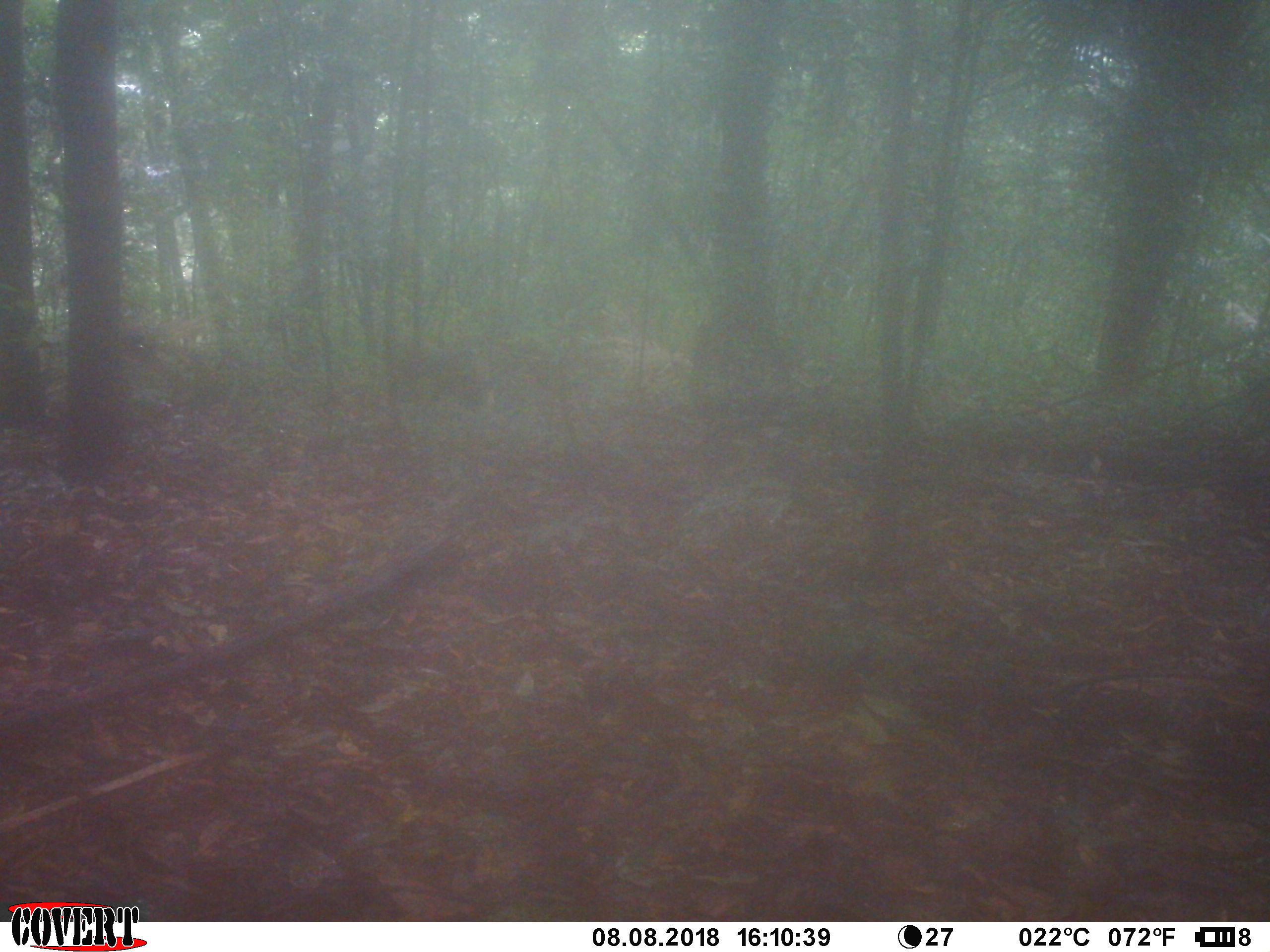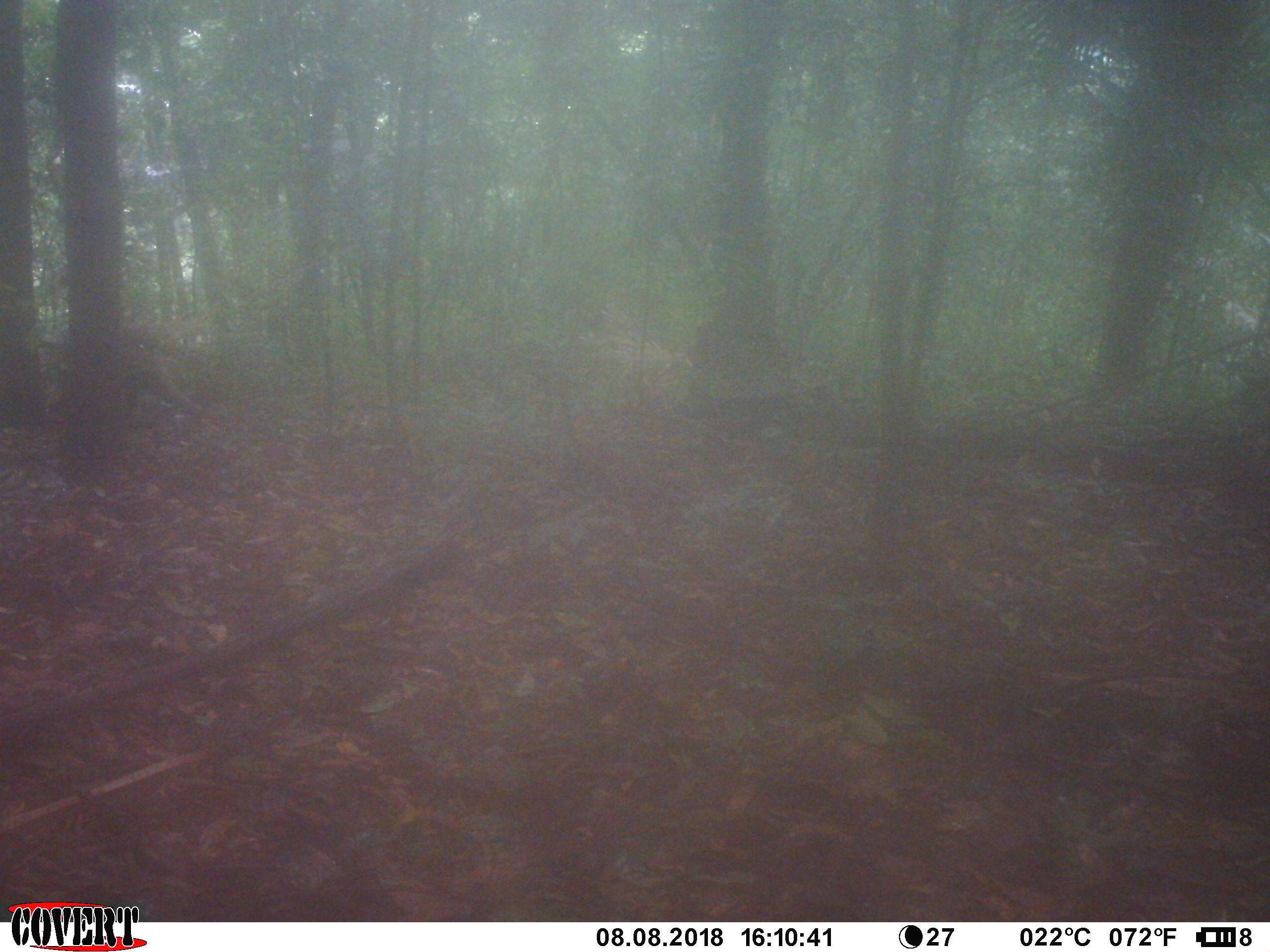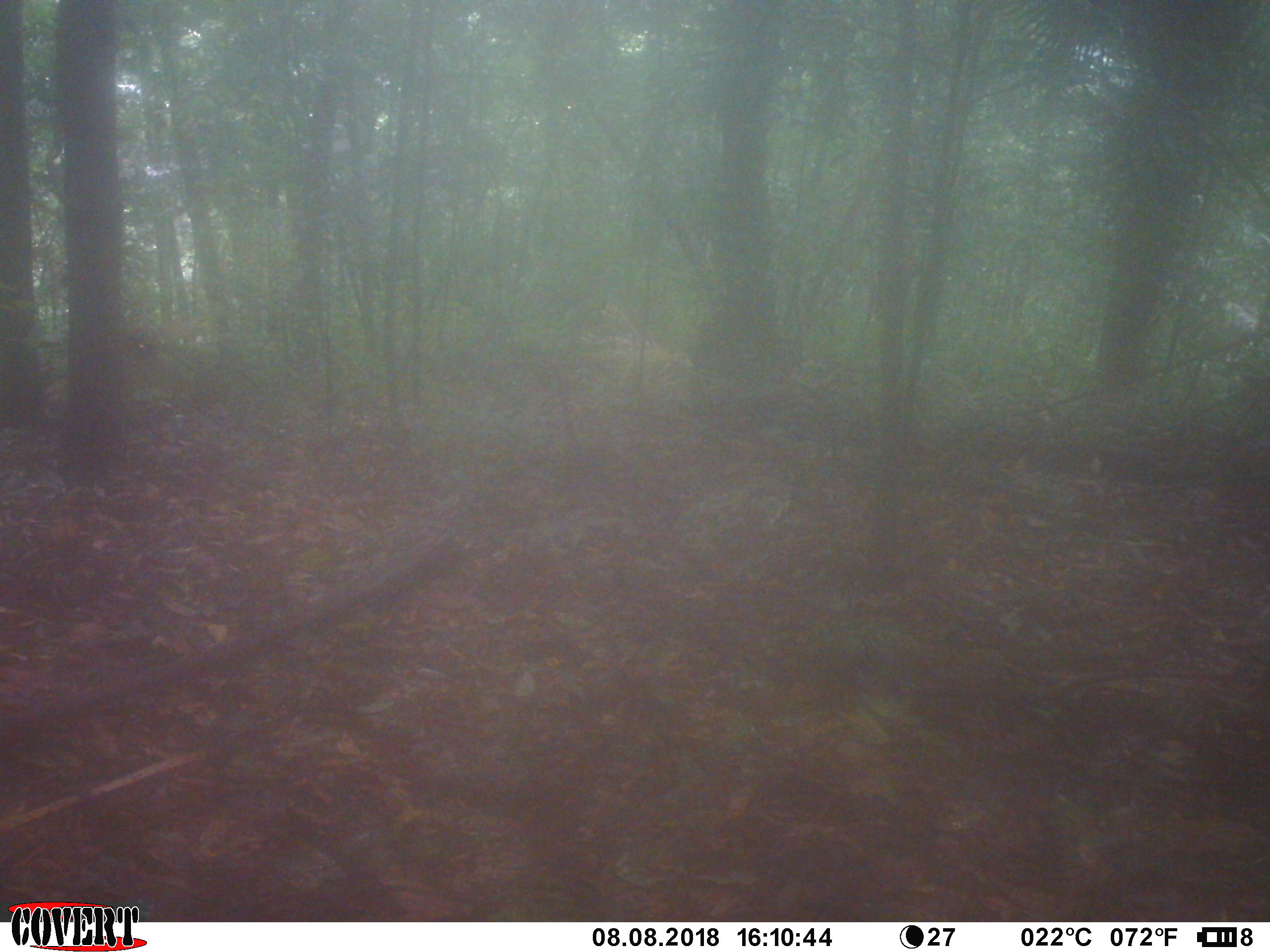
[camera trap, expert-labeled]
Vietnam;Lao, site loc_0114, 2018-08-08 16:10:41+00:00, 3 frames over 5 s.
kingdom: Animalia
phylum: Chordata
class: Mammalia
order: Primates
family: Cercopithecidae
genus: Macaca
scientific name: Macaca nemestrina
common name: pig-tailed macaque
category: pig tailed macaque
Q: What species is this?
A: Pig tailed macaque (pig-tailed macaque) (Macaca nemestrina).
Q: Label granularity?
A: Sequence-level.